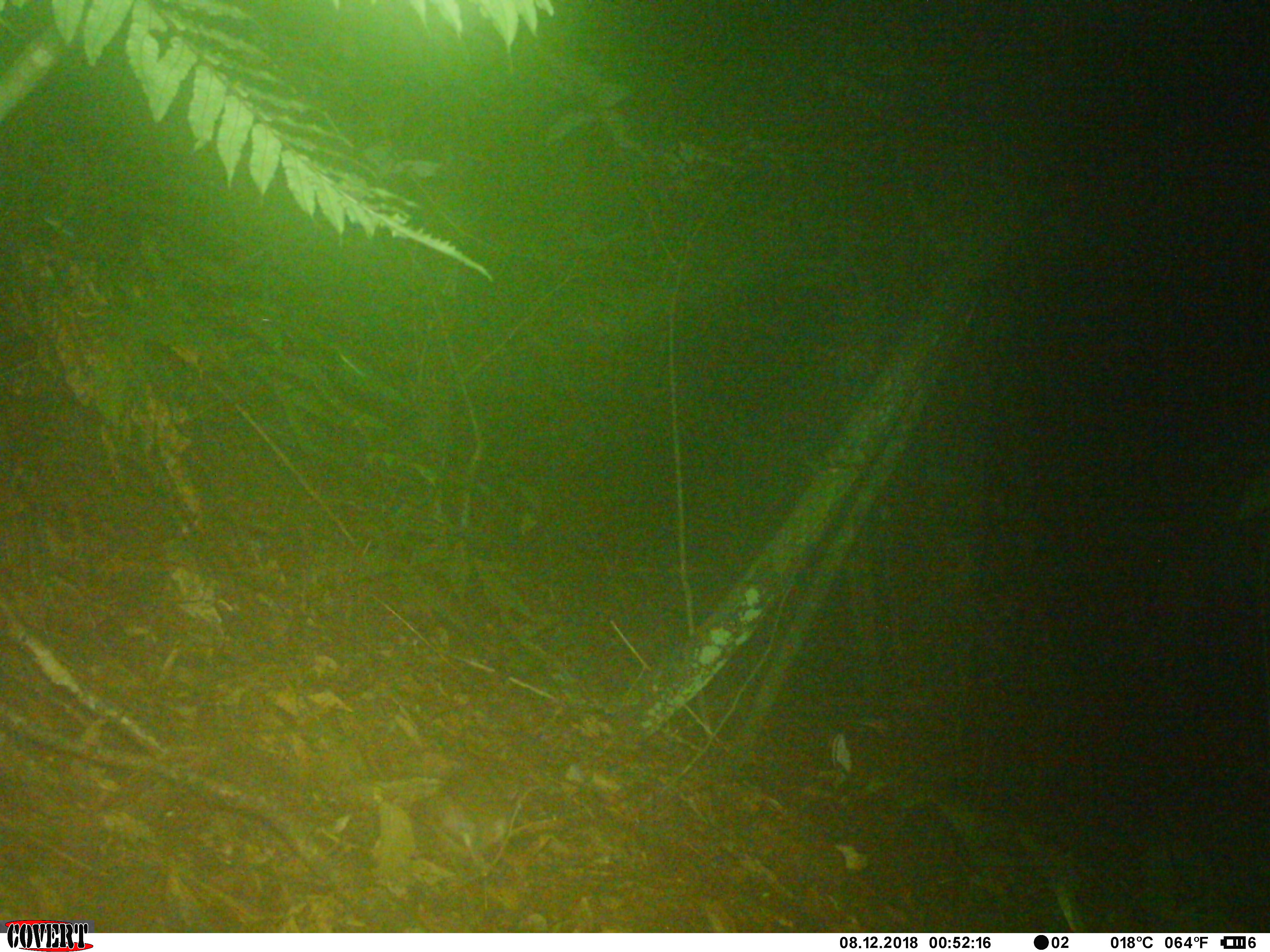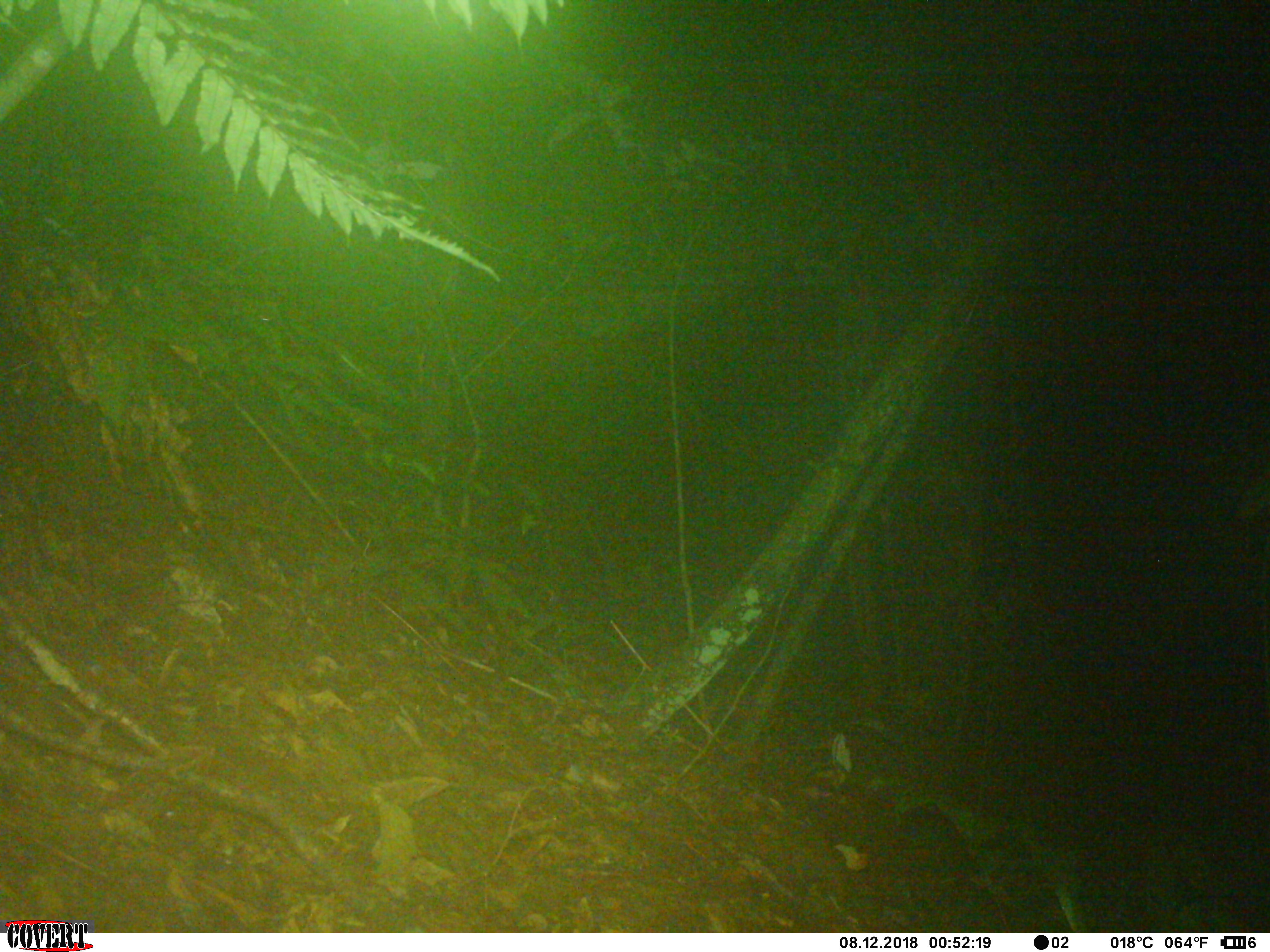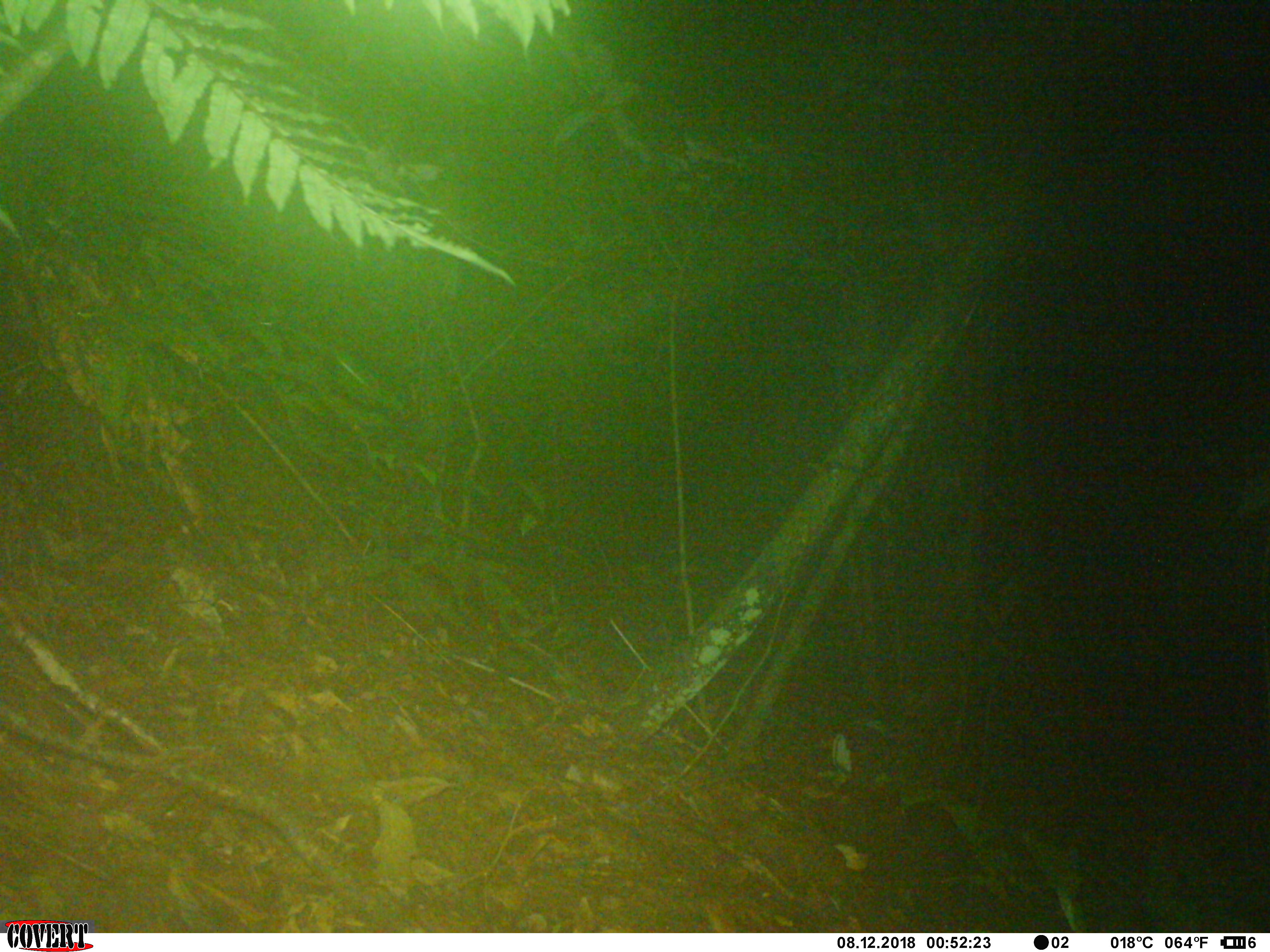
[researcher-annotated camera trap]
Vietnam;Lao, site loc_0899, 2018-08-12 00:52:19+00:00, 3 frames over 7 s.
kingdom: Animalia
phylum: Chordata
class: Mammalia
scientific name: Mammalia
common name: mammal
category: unidentified small mammal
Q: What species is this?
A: Unidentified small mammal (mammal) (Mammalia).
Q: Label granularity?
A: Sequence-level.